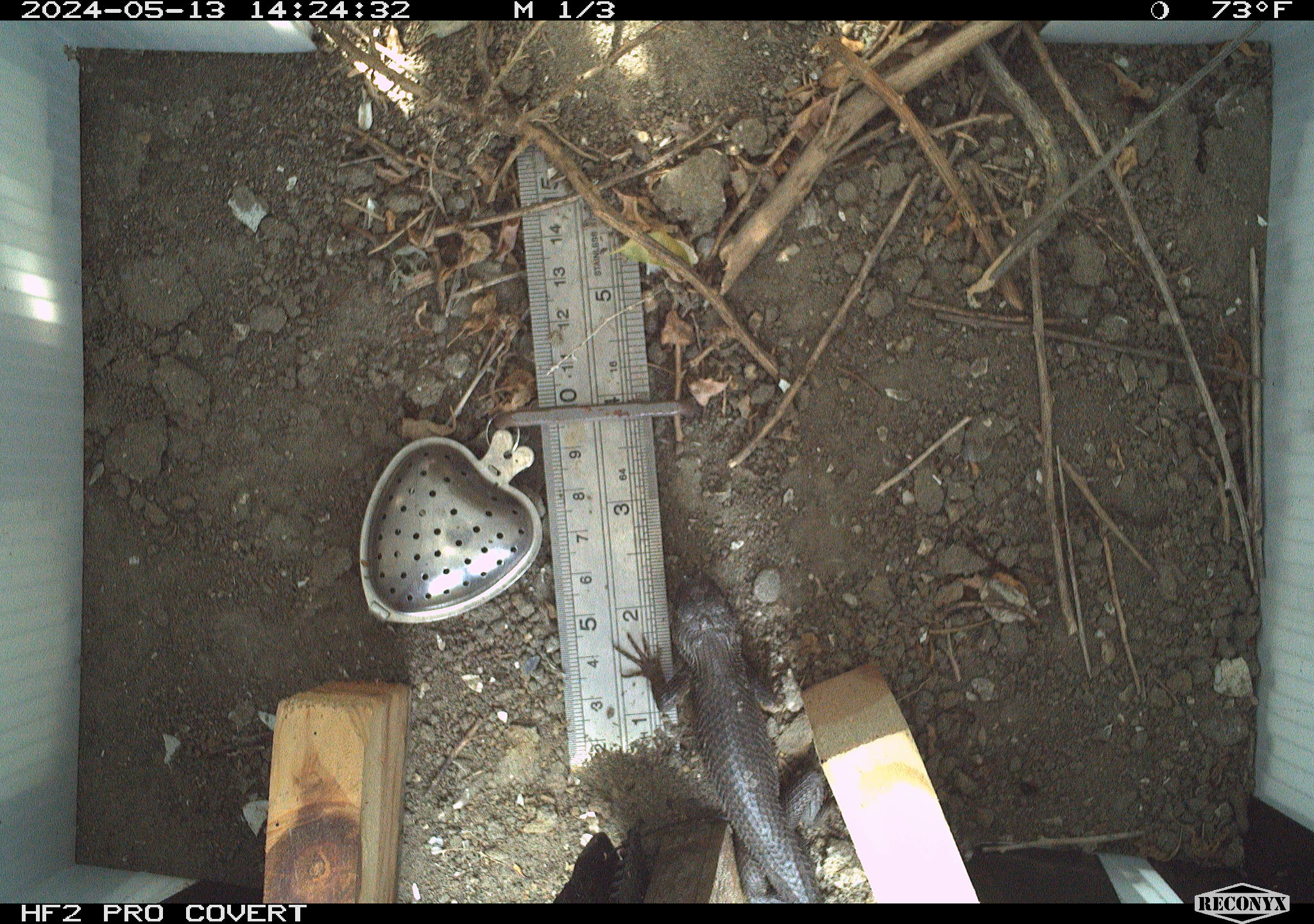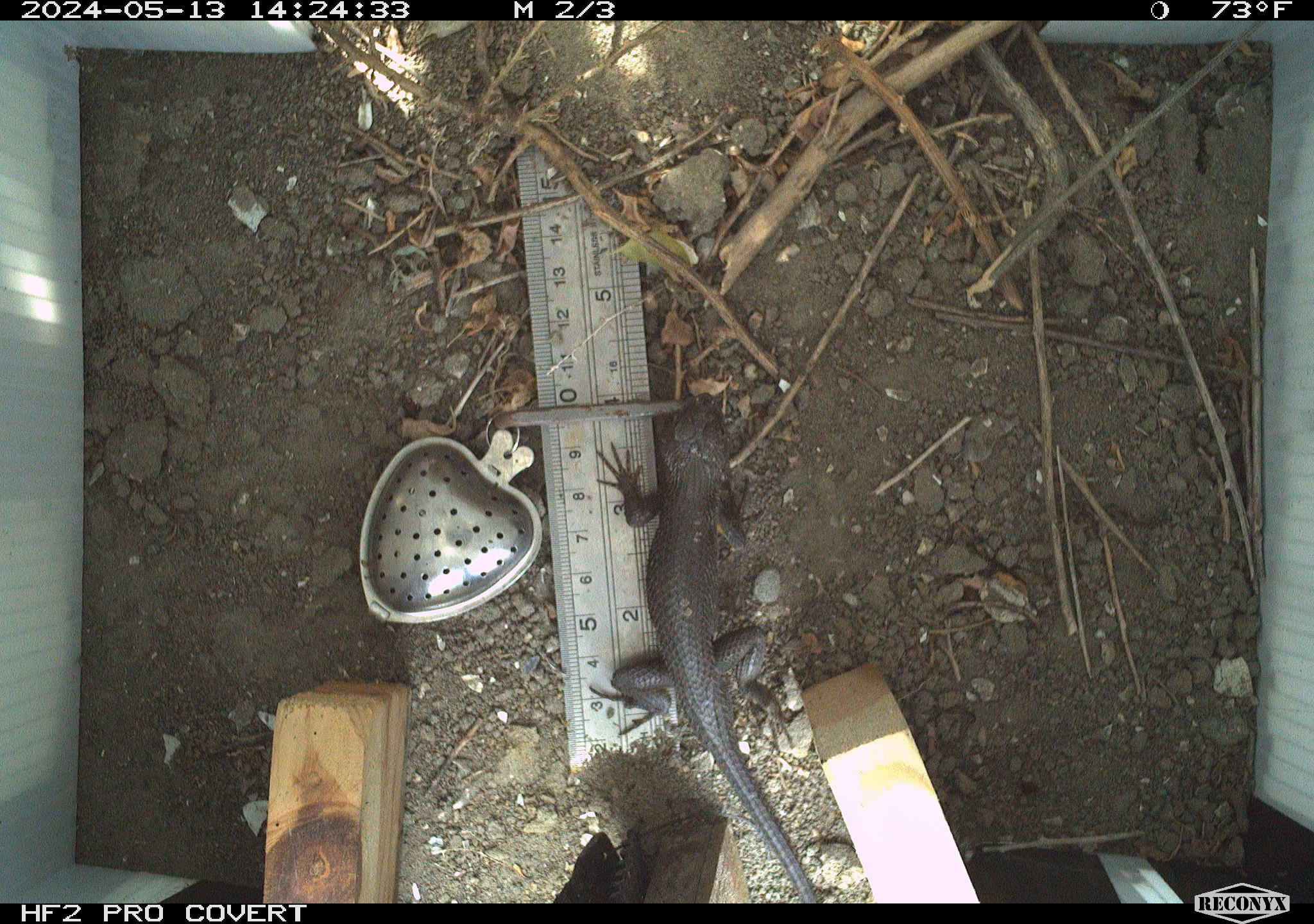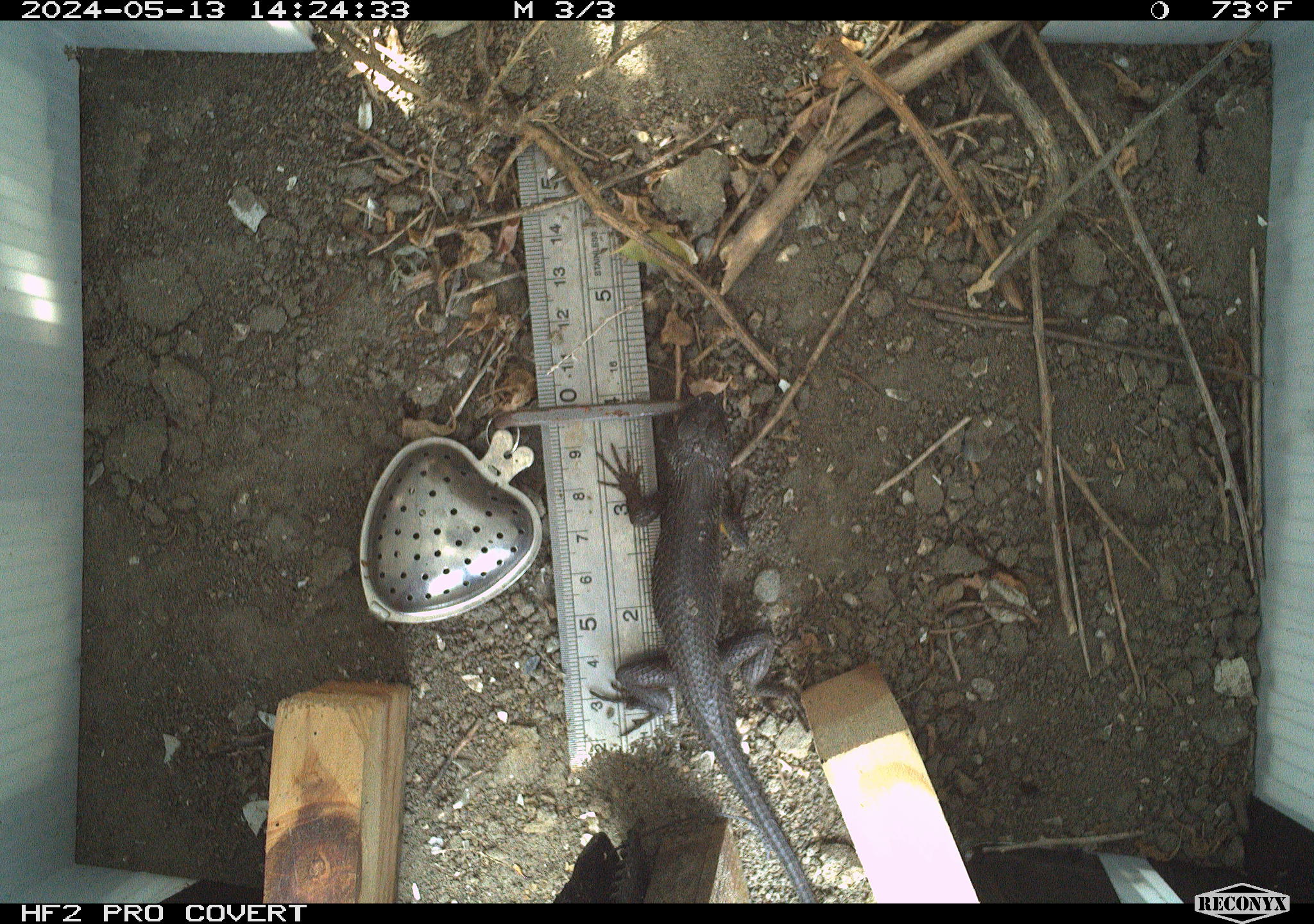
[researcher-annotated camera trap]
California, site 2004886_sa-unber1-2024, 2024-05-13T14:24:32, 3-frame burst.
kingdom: Animalia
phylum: Chordata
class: Reptilia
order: Squamata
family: Phrynosomatidae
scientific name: Phrynosomatidae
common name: phrynosomatid lizards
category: phrynosomatidae family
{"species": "phrynosomatidae family (phrynosomatid lizards) (Phrynosomatidae)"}